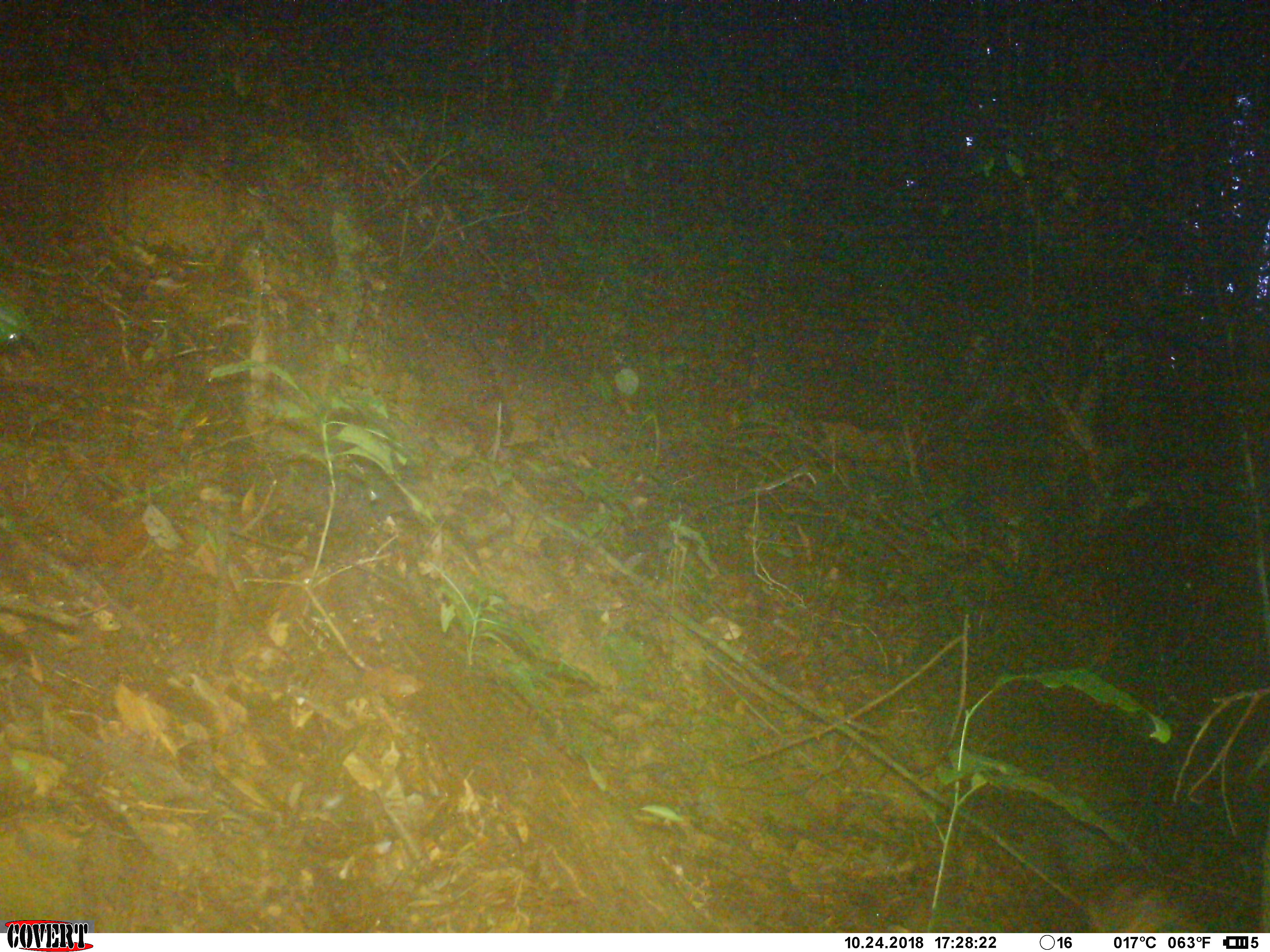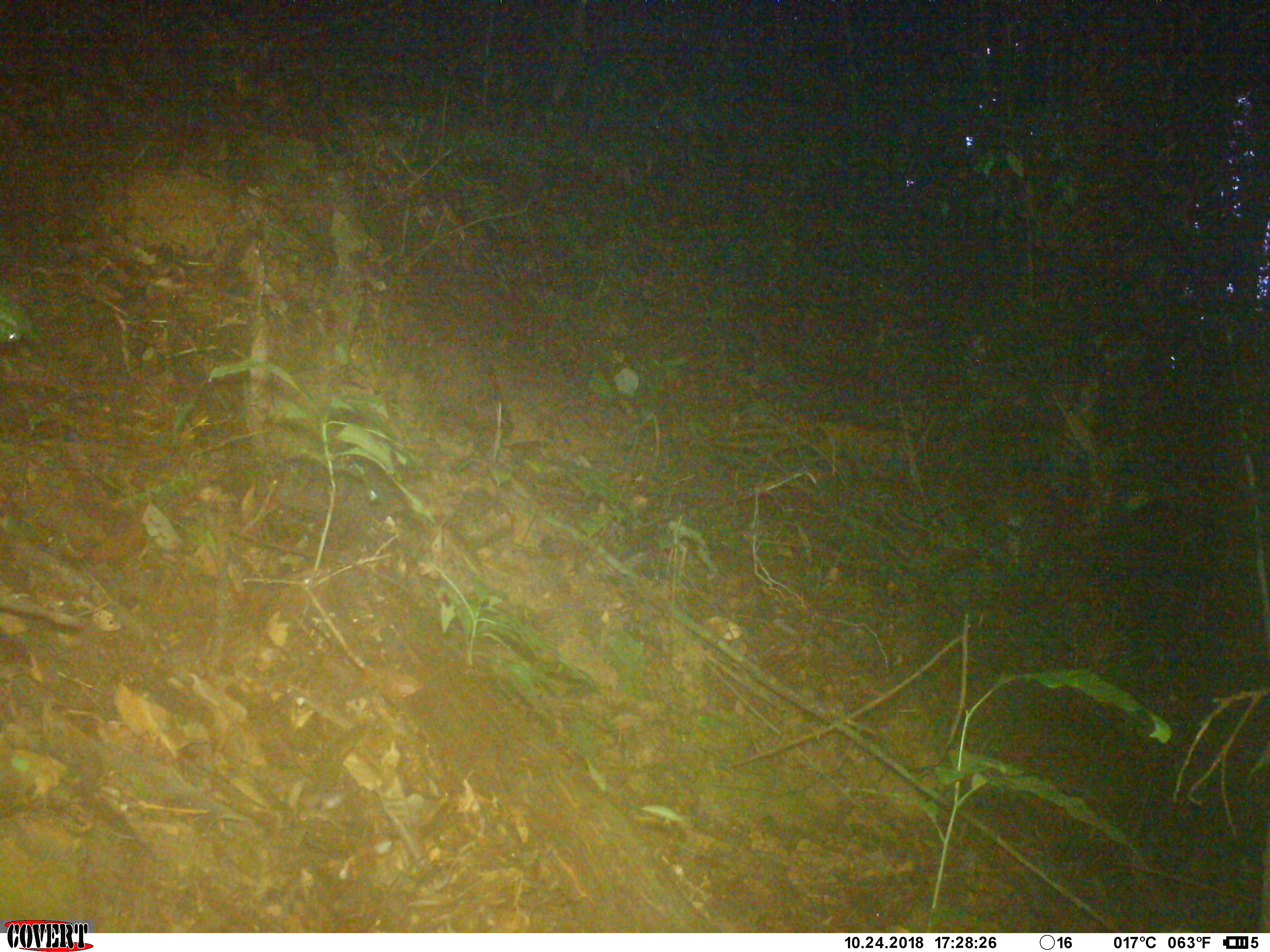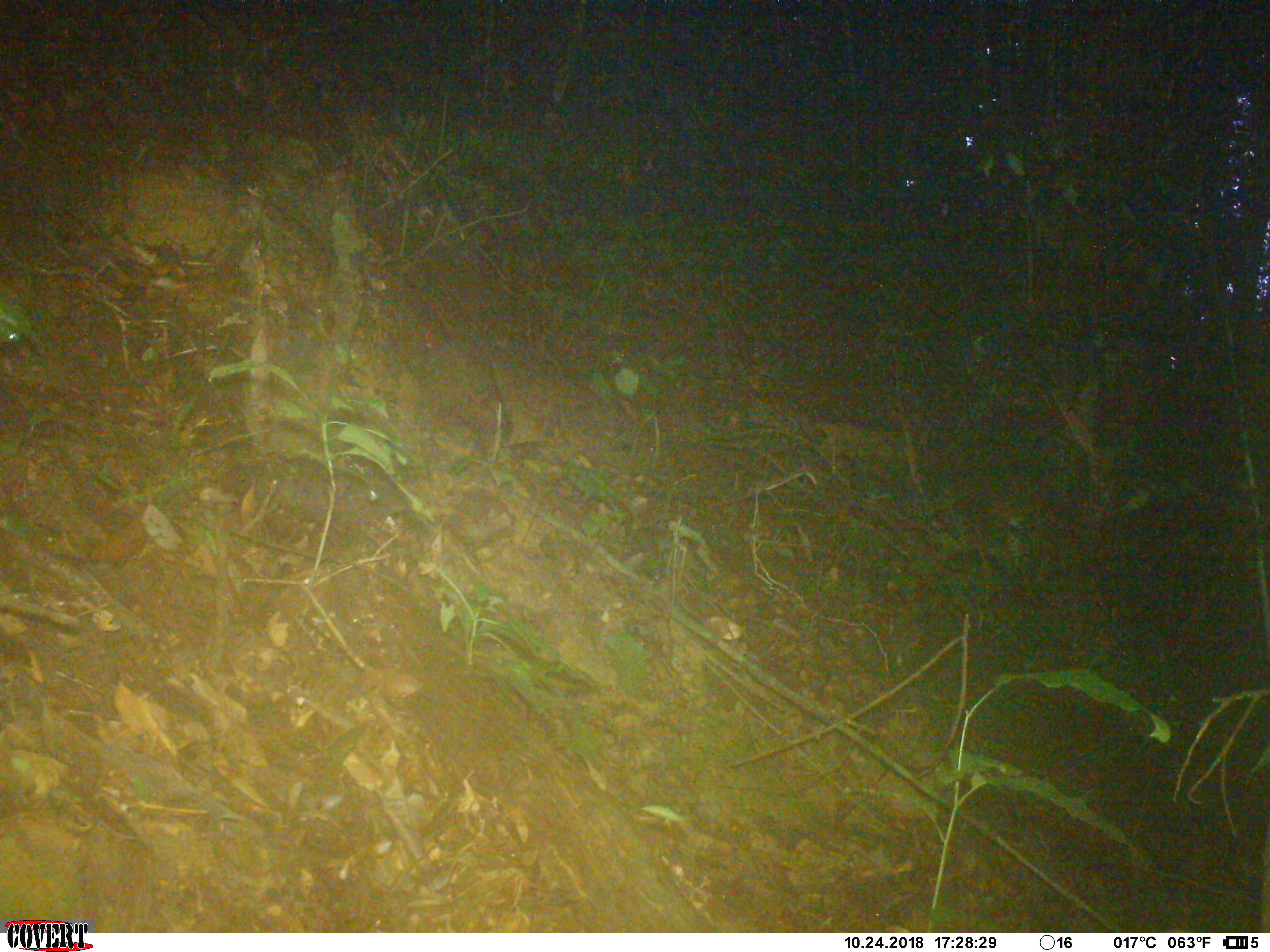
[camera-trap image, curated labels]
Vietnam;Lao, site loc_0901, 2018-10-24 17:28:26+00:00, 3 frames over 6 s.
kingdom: Animalia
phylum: Chordata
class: Mammalia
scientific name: Mammalia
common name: mammal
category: unidentified small mammal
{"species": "unidentified small mammal (mammal) (Mammalia)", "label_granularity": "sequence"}